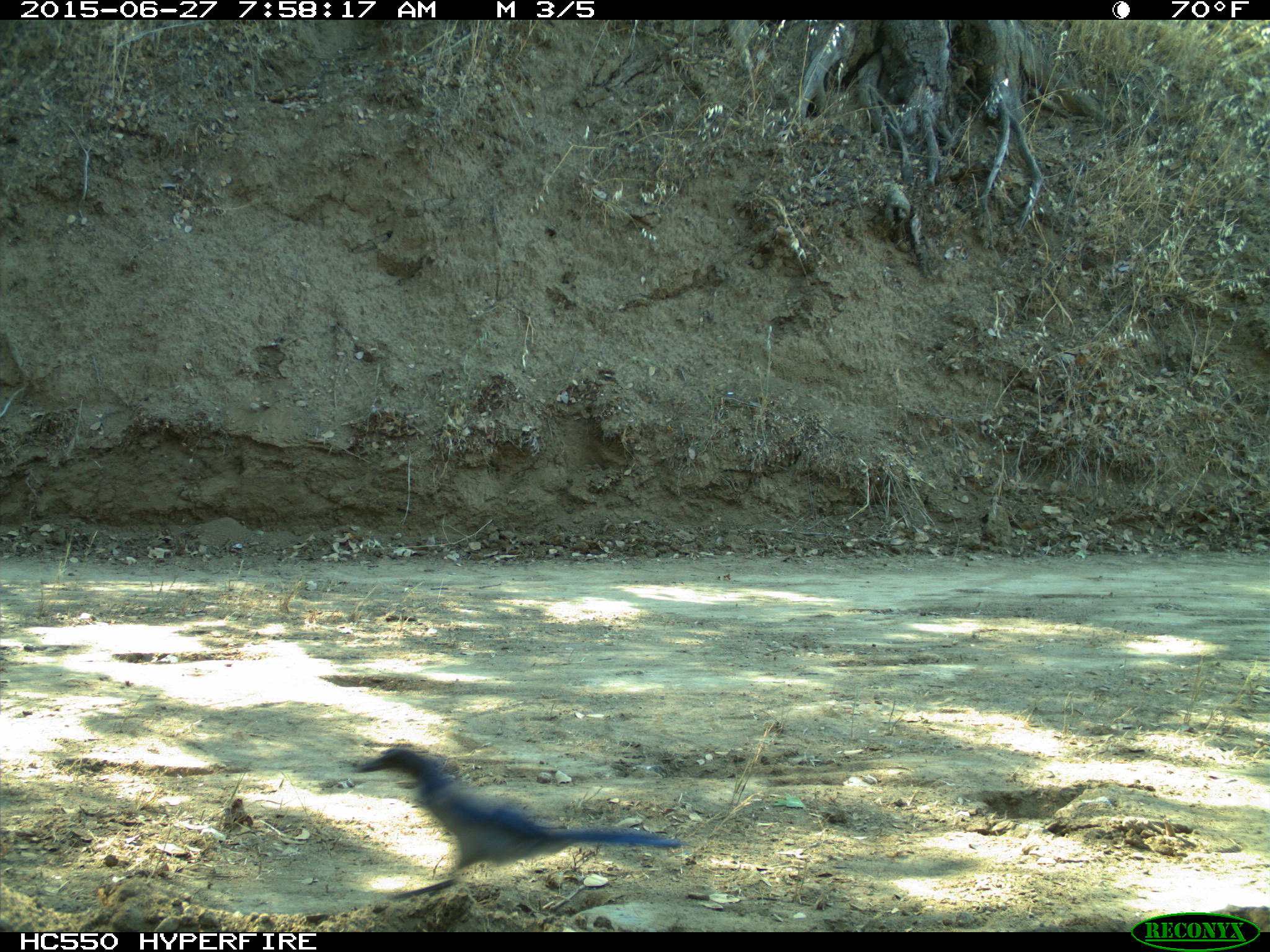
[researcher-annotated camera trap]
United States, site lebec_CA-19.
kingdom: Animalia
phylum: Chordata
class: Aves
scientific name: Aves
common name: birds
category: unidentified bird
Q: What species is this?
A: Unidentified bird (birds) (Aves).